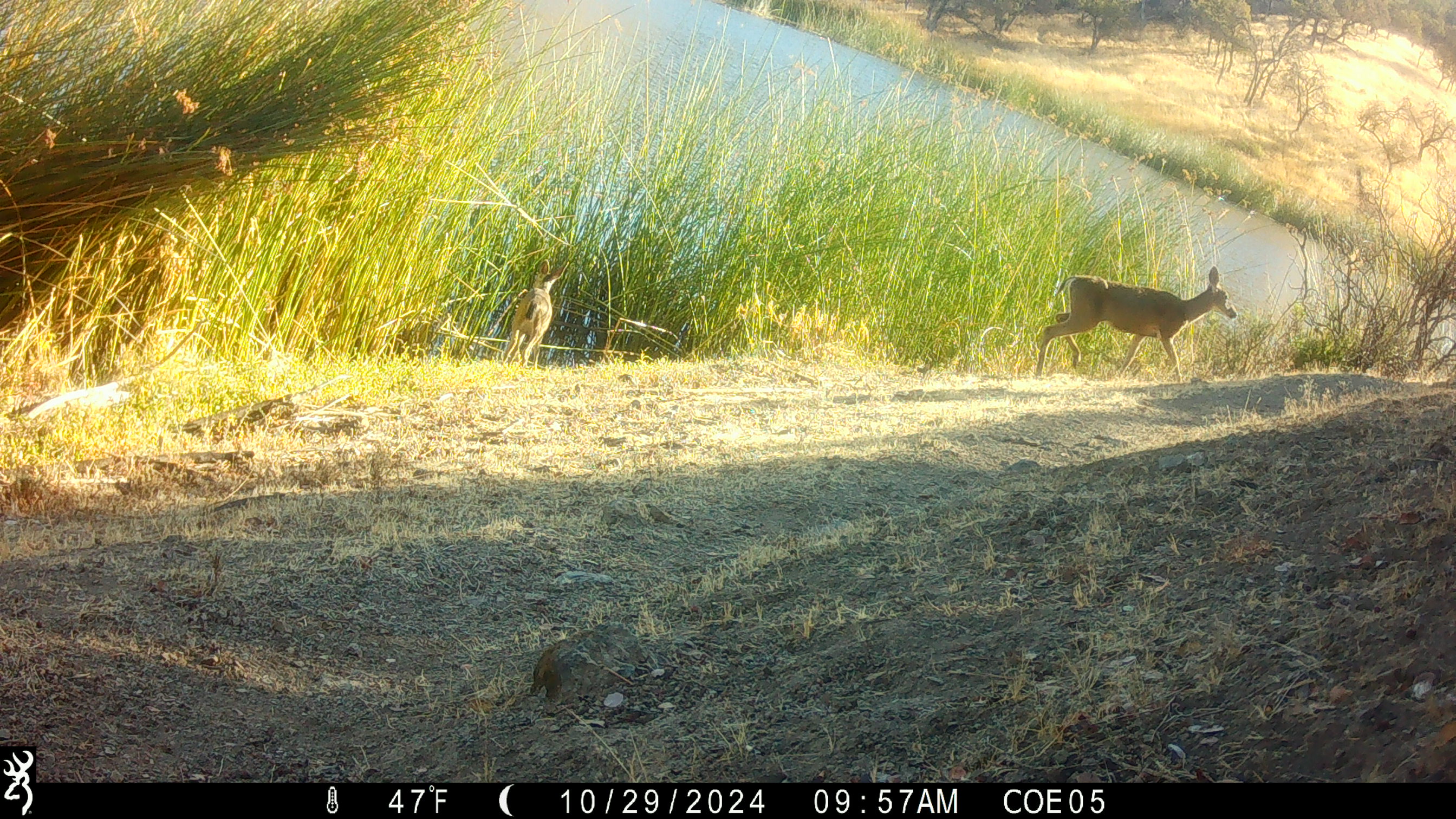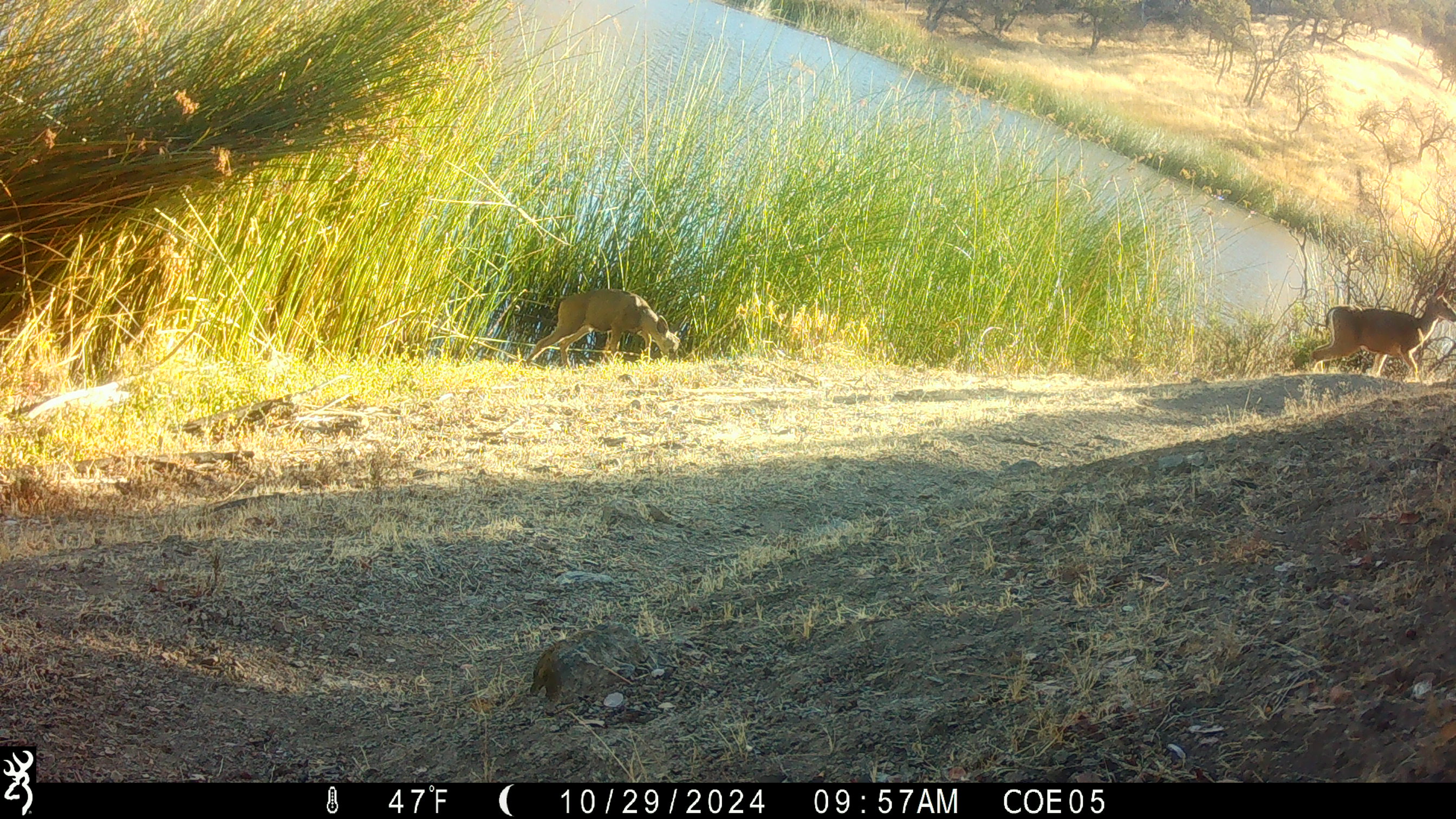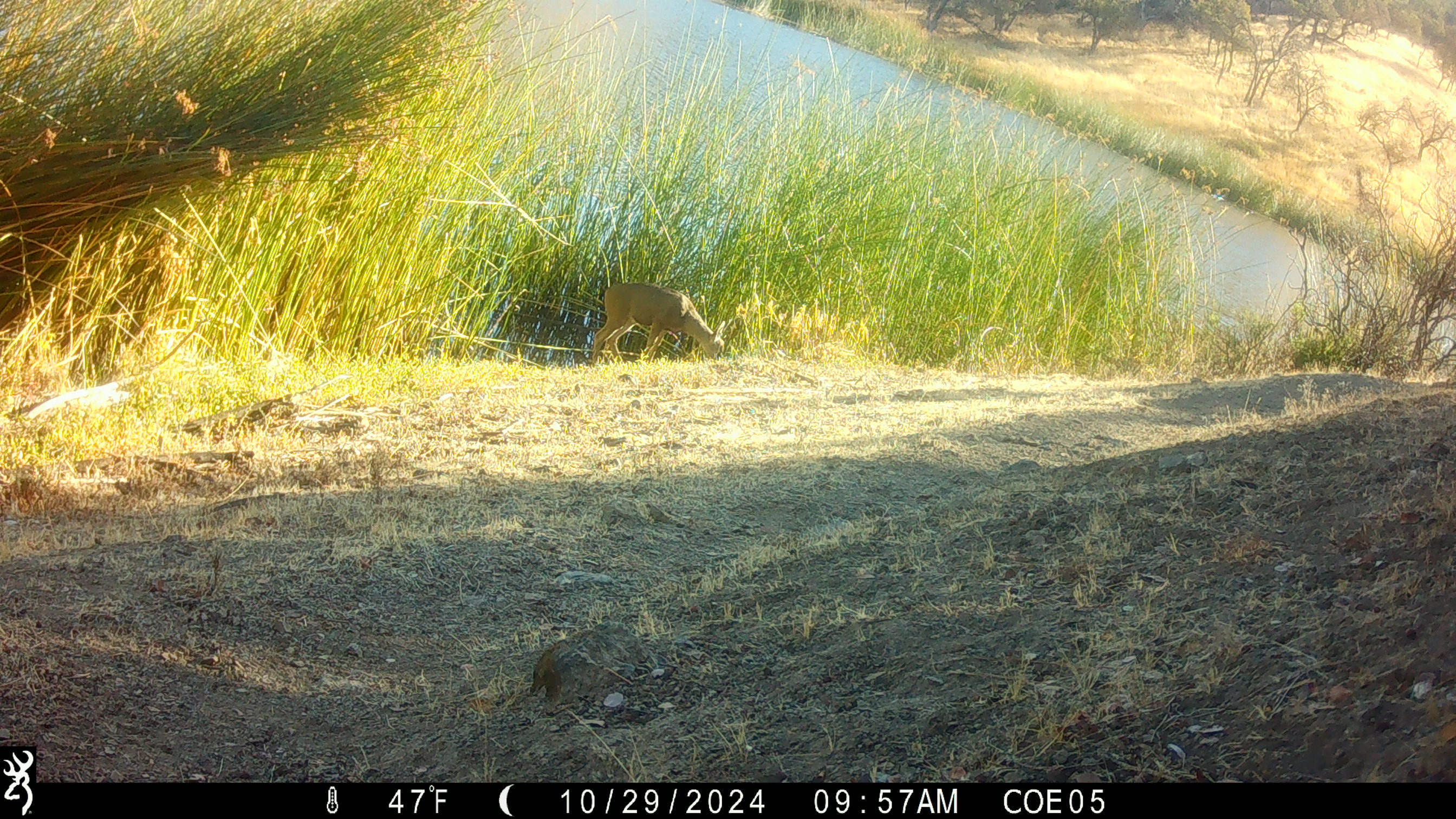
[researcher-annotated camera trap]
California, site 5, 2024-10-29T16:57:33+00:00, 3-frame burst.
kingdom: Animalia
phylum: Chordata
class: Mammalia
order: Artiodactyla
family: Cervidae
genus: Odocoileus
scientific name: Odocoileus hemionus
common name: mule deer